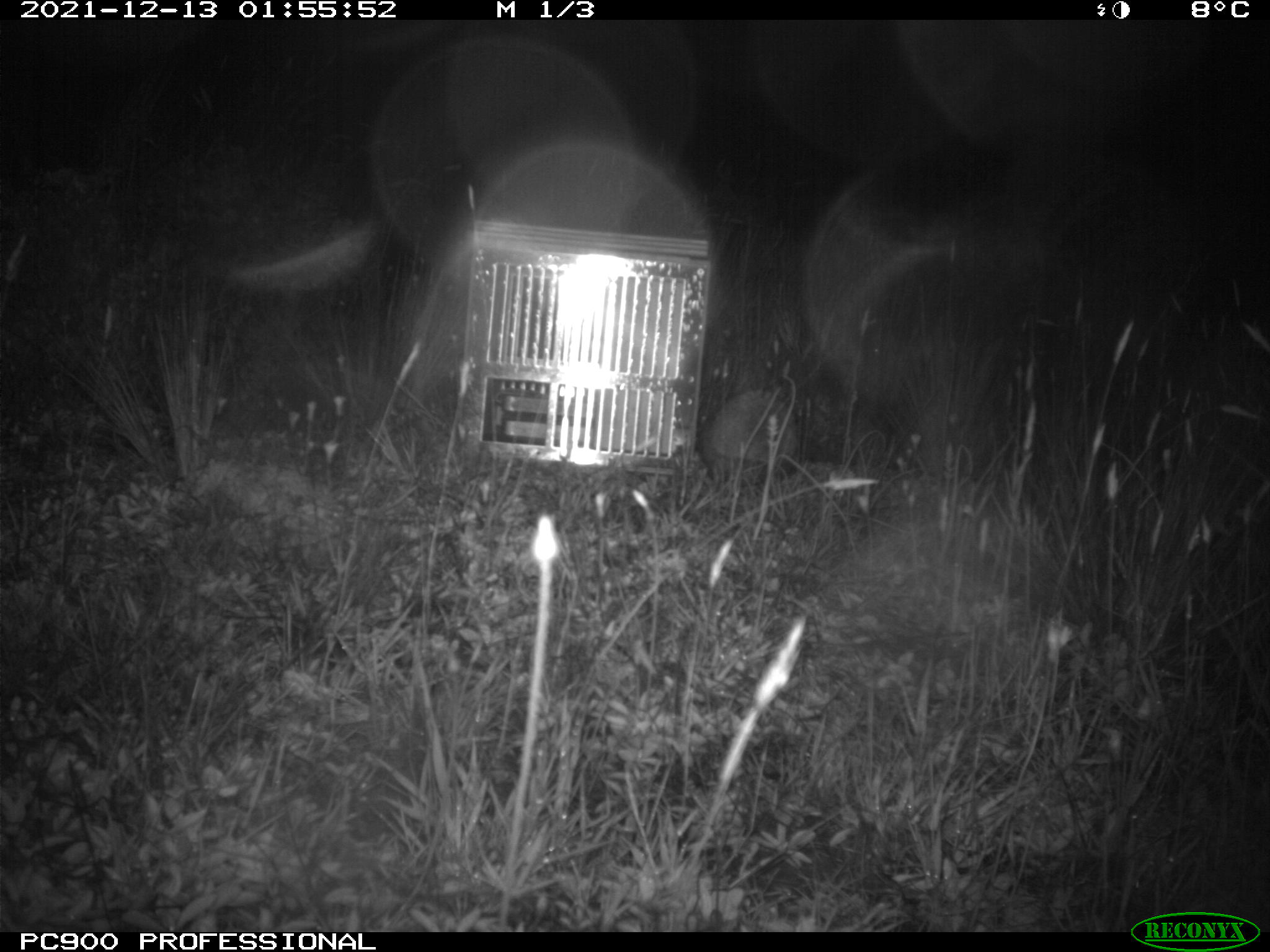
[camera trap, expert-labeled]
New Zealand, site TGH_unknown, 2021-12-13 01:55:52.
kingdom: Animalia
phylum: Chordata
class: Mammalia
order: Eulipotyphla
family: Erinaceidae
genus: Erinaceus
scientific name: Erinaceus europaeus europaeus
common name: european hedgehog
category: hedgehog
Hedgehog (european hedgehog) (Erinaceus europaeus europaeus).